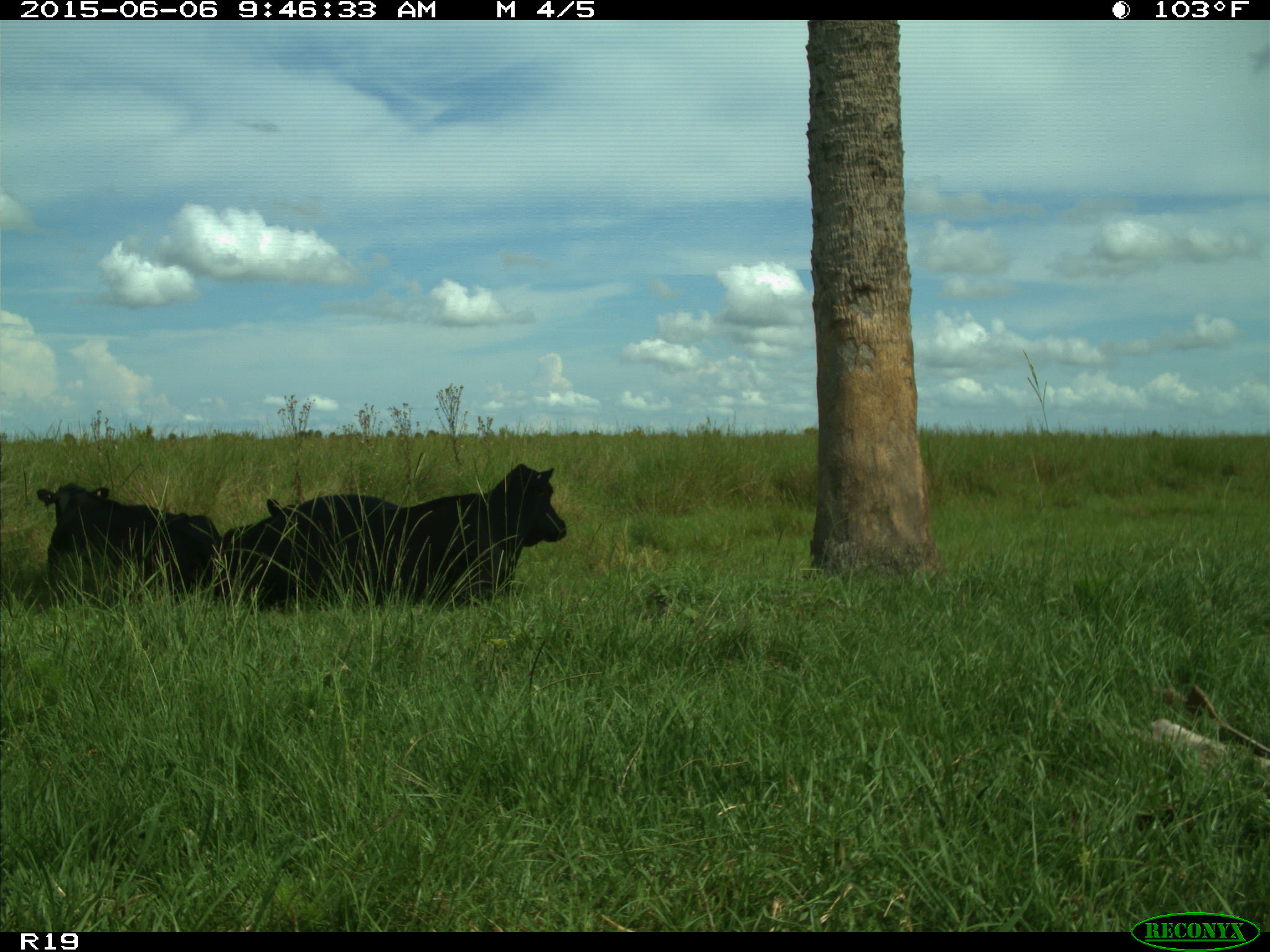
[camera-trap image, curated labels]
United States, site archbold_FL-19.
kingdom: Animalia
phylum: Chordata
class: Mammalia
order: Artiodactyla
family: Bovidae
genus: Bos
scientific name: Bos taurus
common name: domestic cow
Bos taurus (domestic cow).